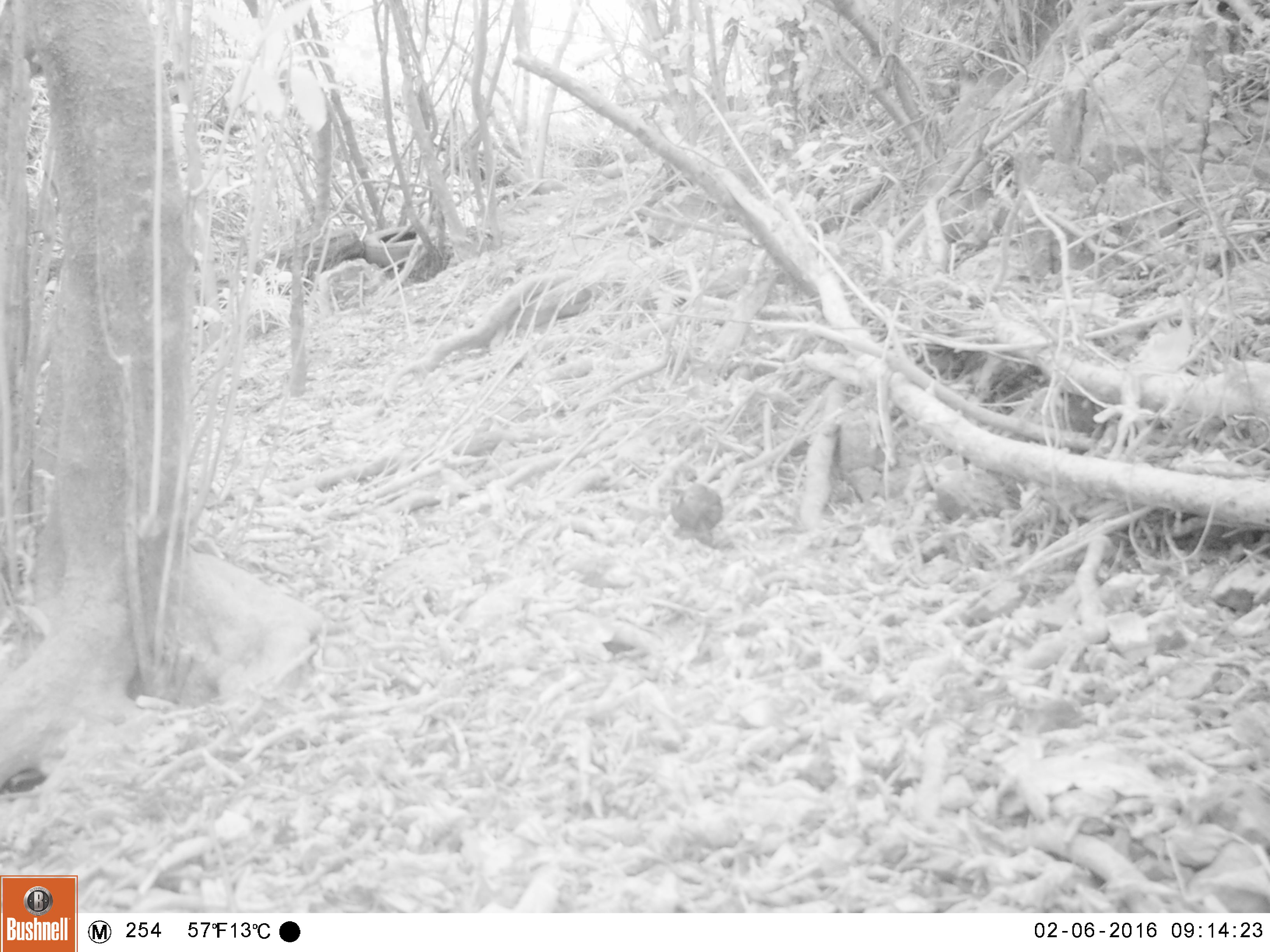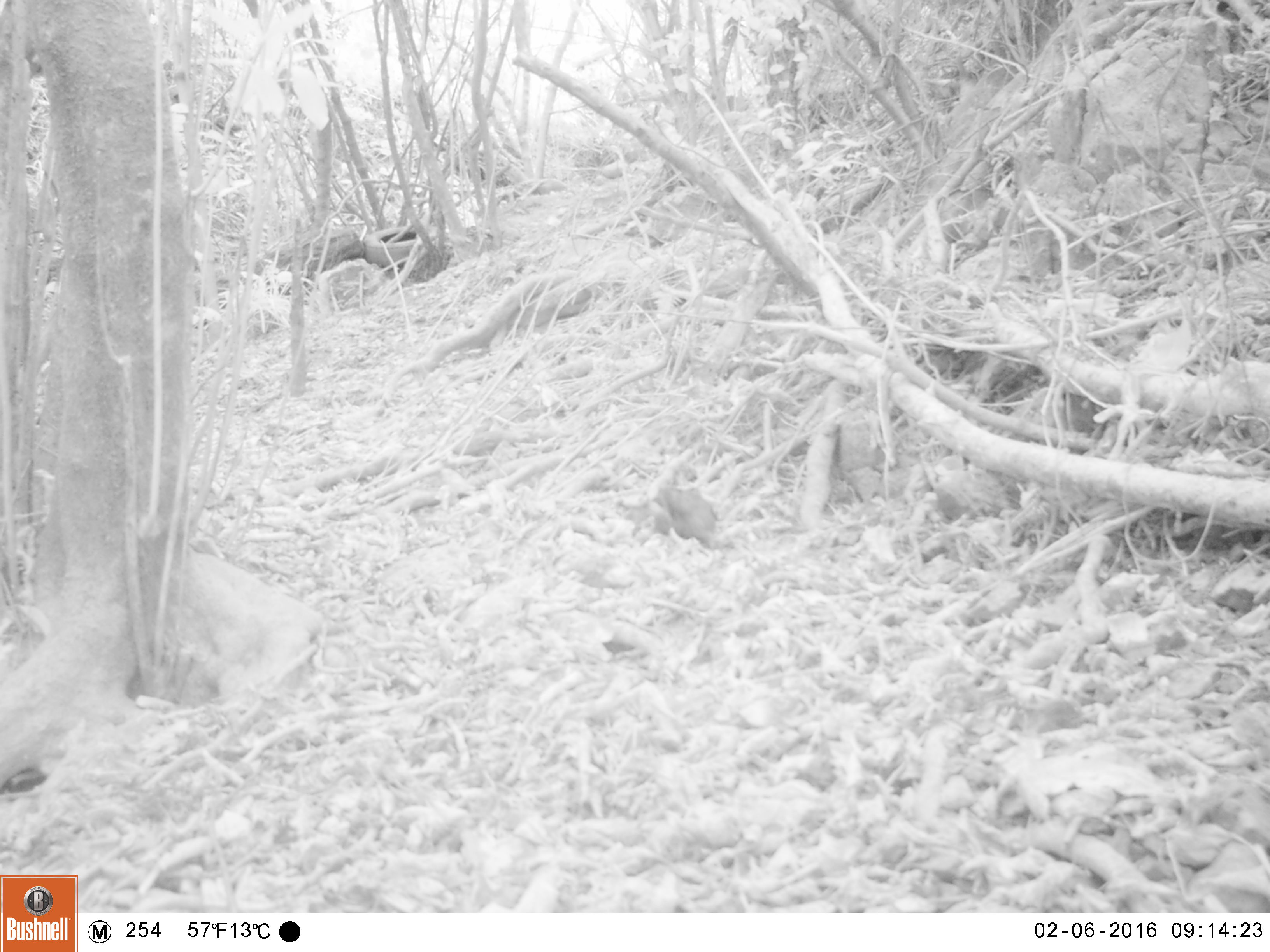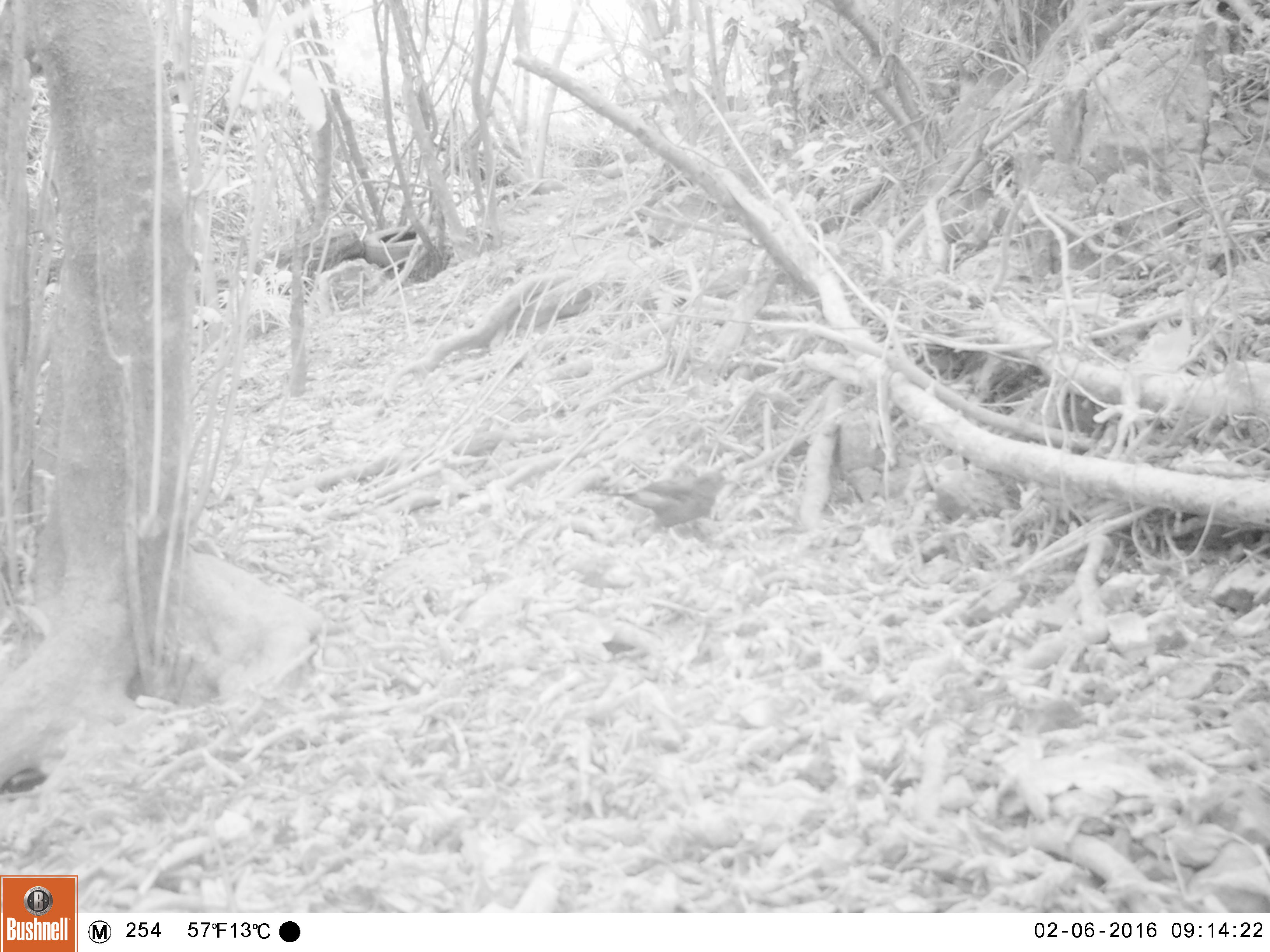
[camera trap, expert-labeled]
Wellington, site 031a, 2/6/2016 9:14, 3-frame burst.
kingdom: Animalia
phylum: Chordata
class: Aves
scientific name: Aves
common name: bird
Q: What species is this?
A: Bird (Aves).